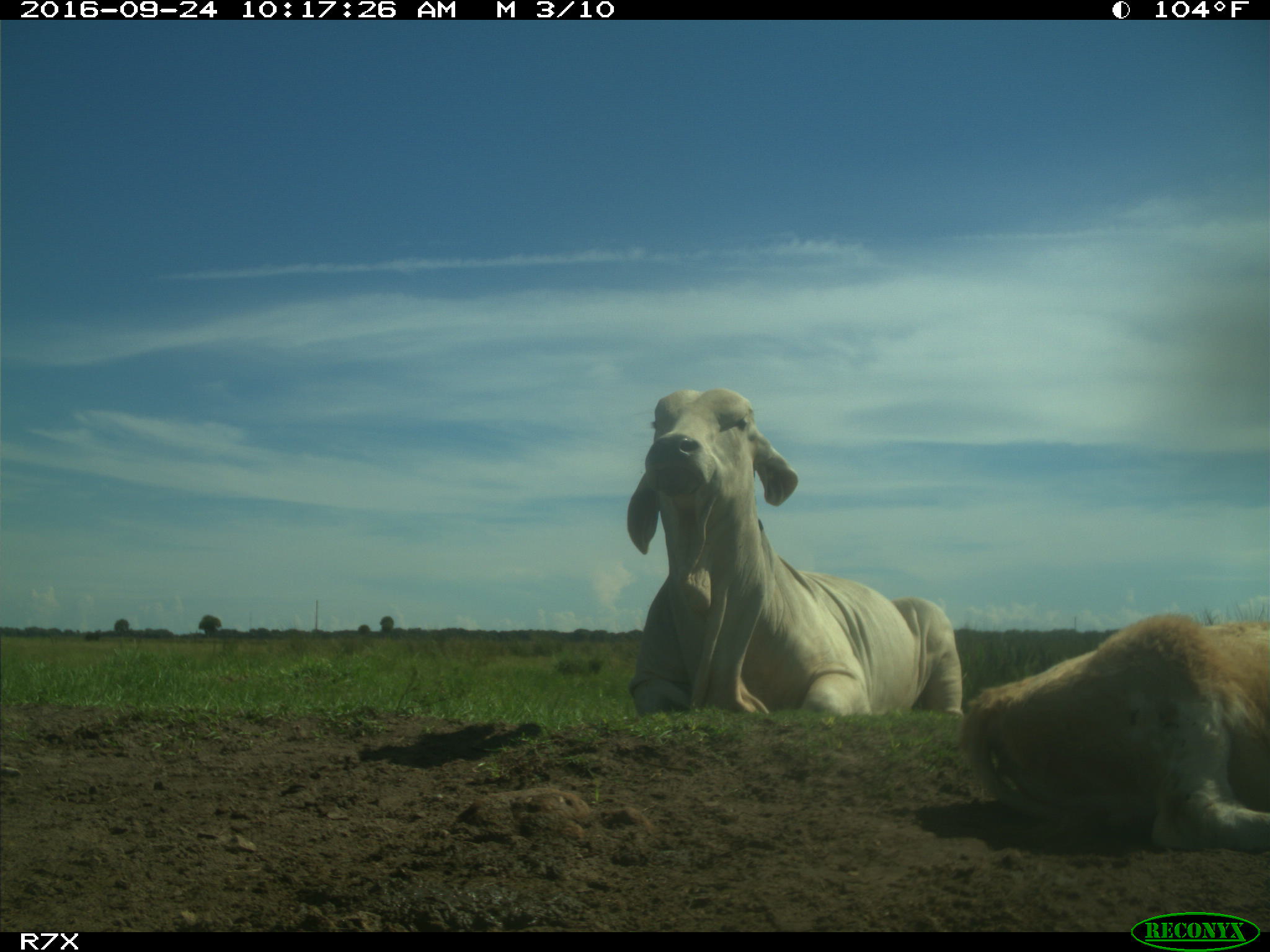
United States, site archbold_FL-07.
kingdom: Animalia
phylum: Chordata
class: Mammalia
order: Artiodactyla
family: Bovidae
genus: Bos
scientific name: Bos taurus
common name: domestic cow